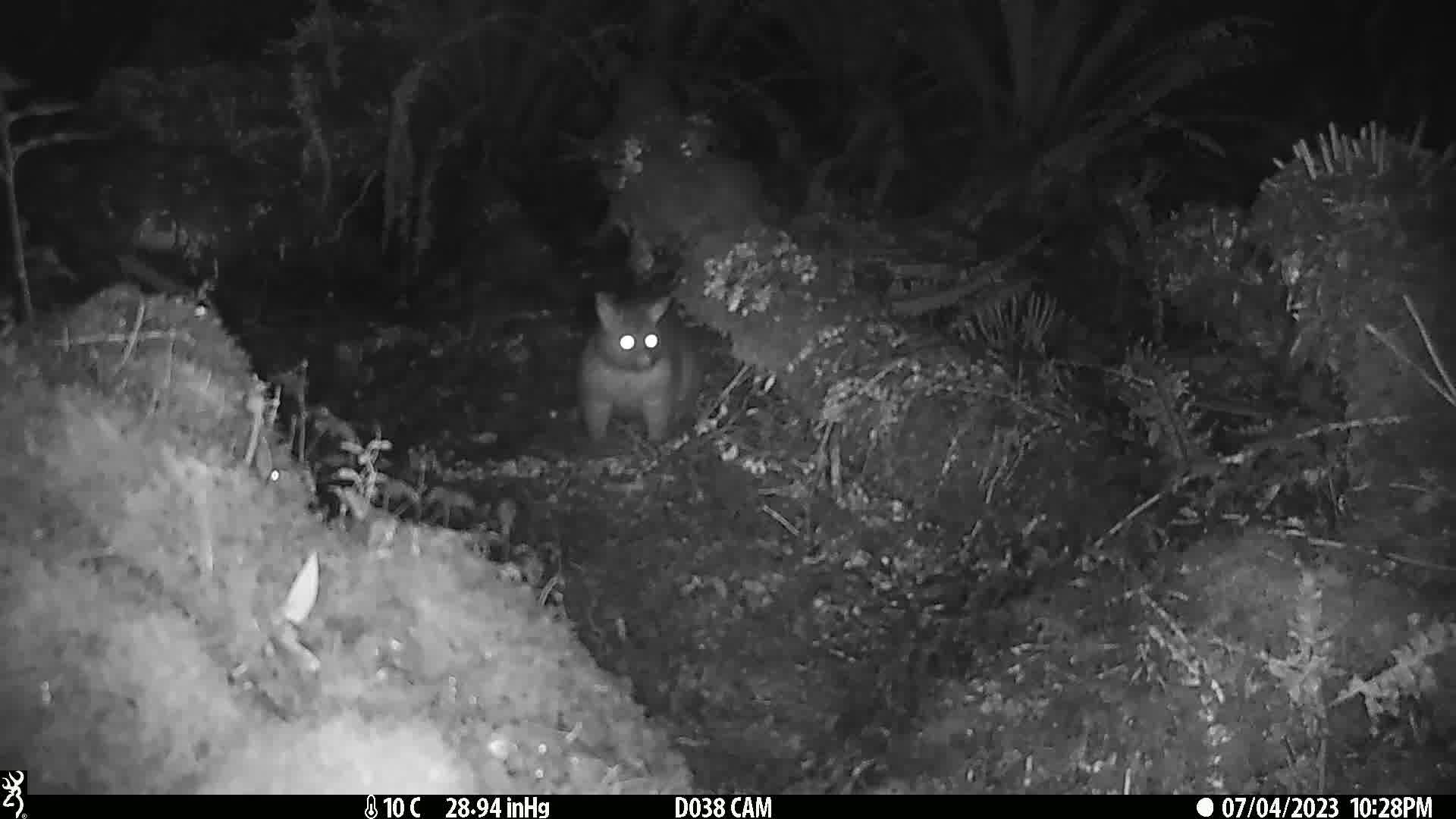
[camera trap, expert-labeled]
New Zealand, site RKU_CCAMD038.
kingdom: Animalia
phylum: Chordata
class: Mammalia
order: Diprotodontia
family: Phalangeridae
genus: Trichosurus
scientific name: Trichosurus vulpecula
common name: common brushtail possum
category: possum